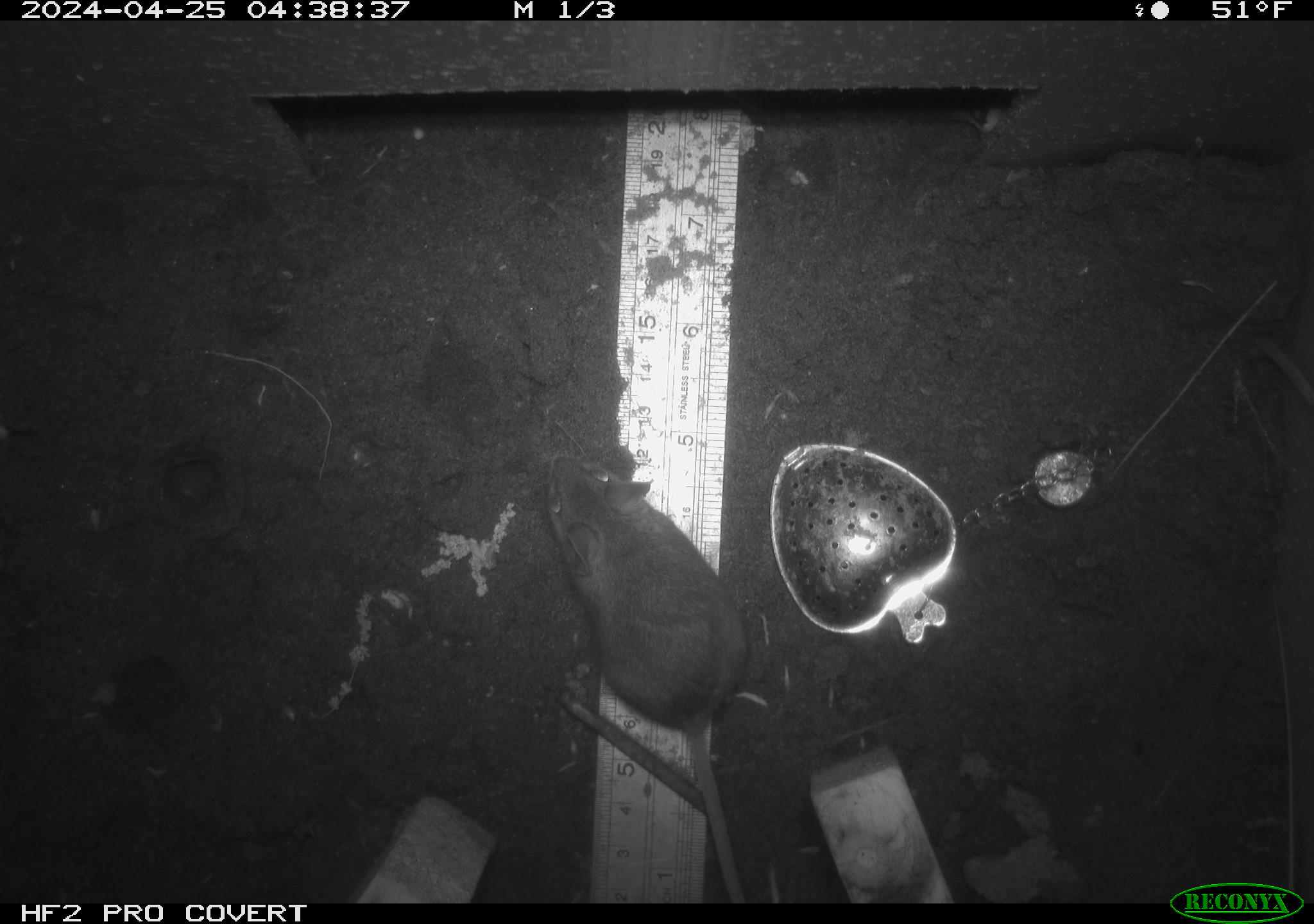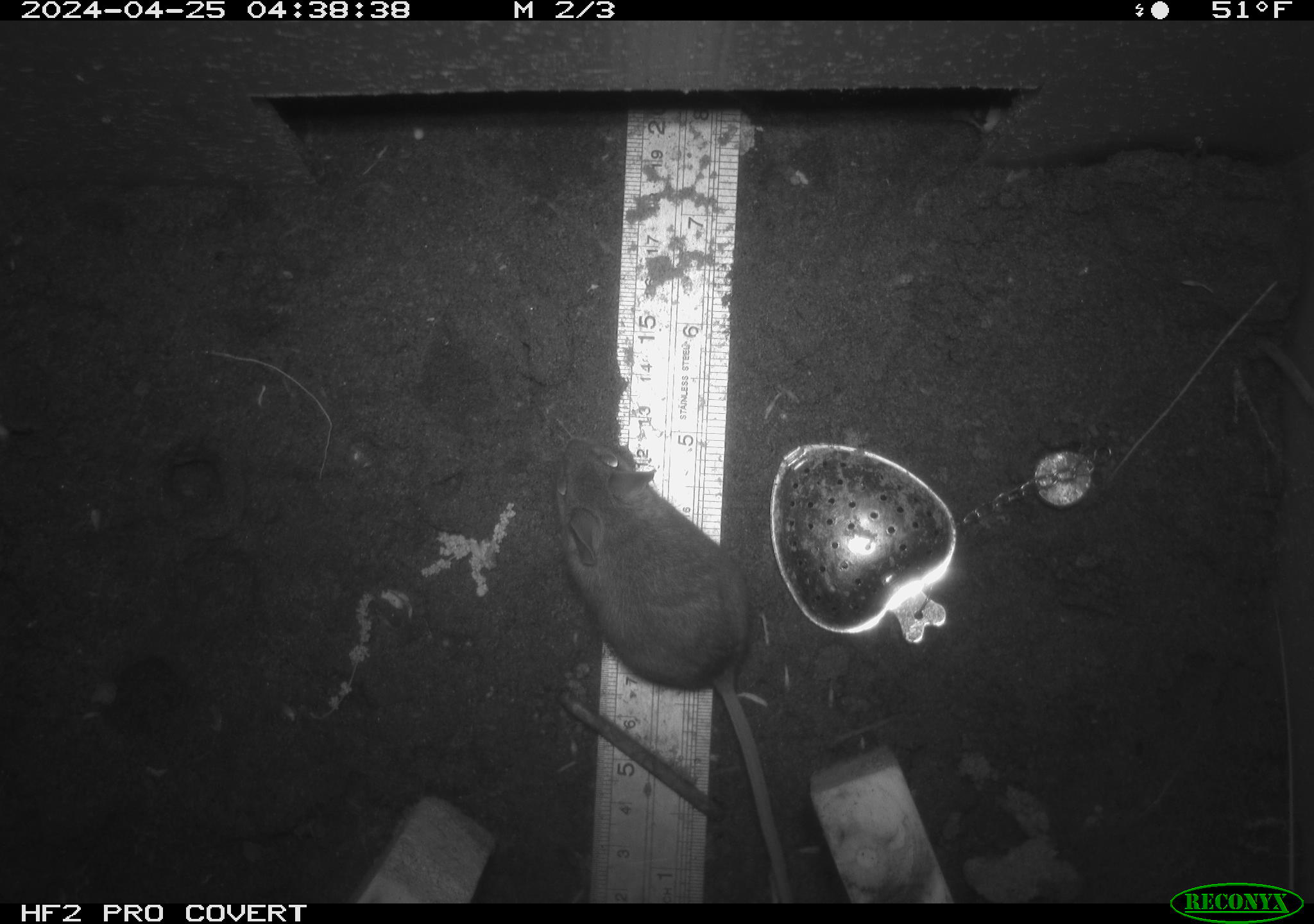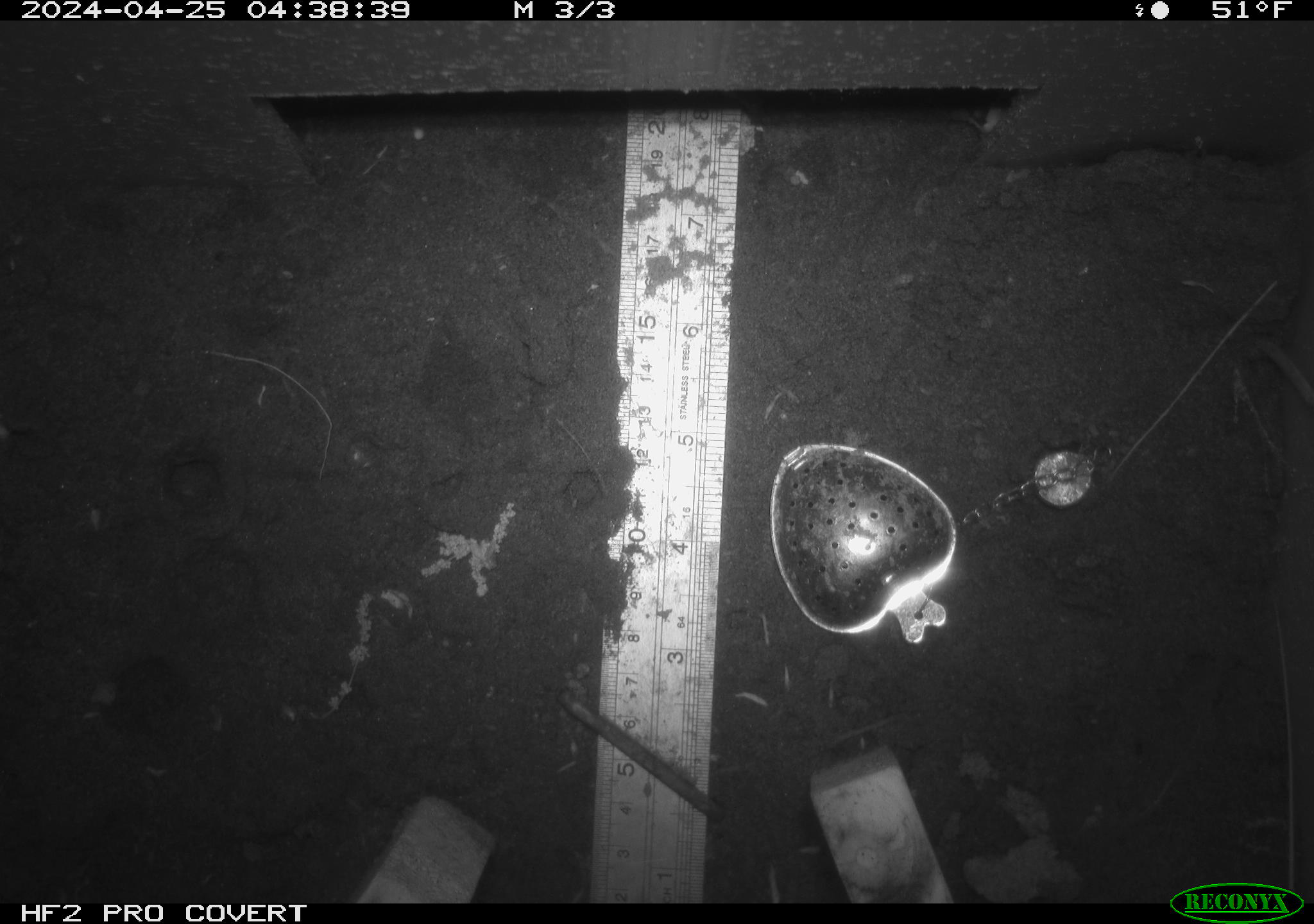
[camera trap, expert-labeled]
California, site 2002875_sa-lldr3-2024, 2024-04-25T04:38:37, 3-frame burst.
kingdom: Animalia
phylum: Chordata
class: Mammalia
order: Rodentia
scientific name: Rodentia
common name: mouse species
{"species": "mouse species (Rodentia)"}